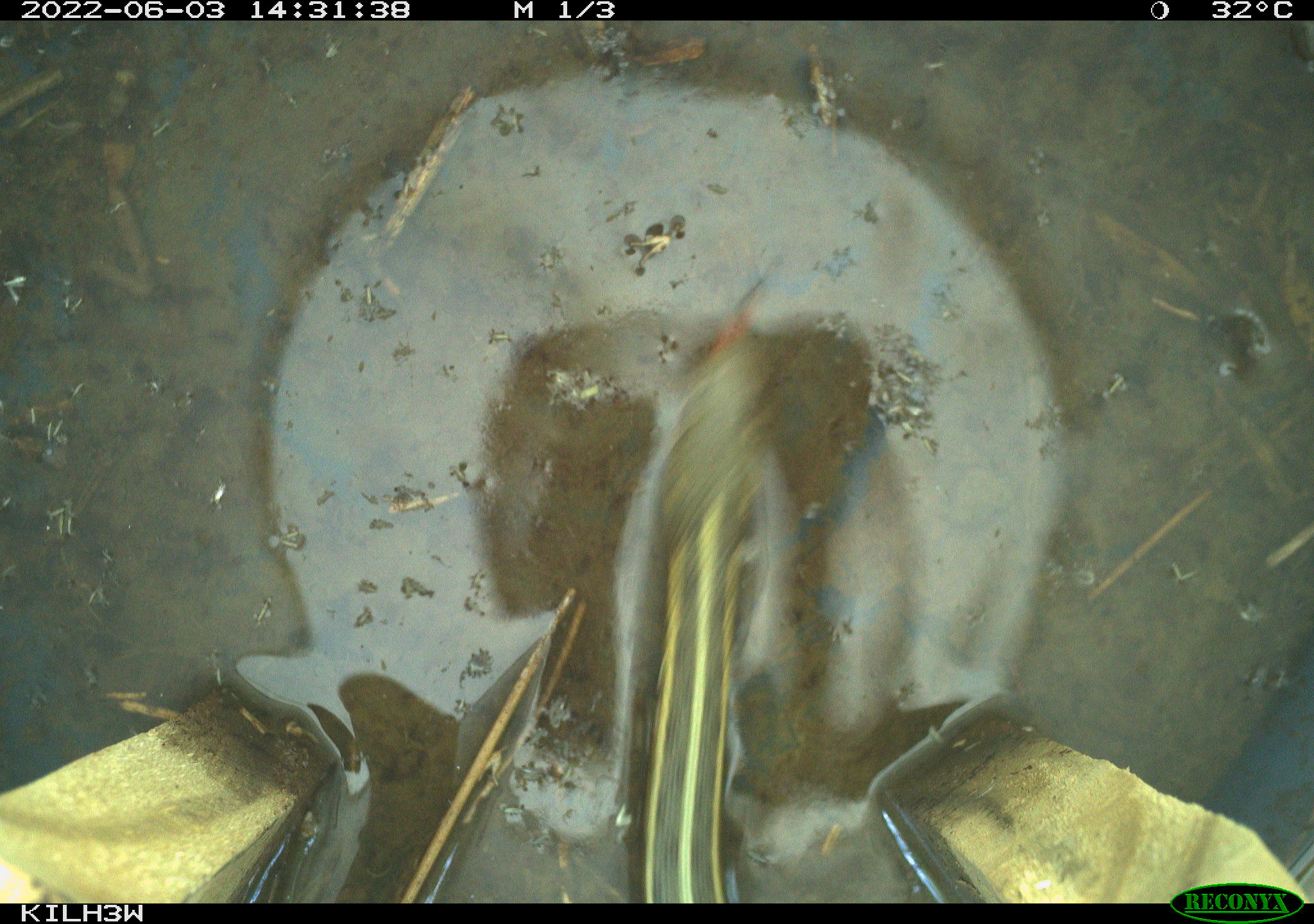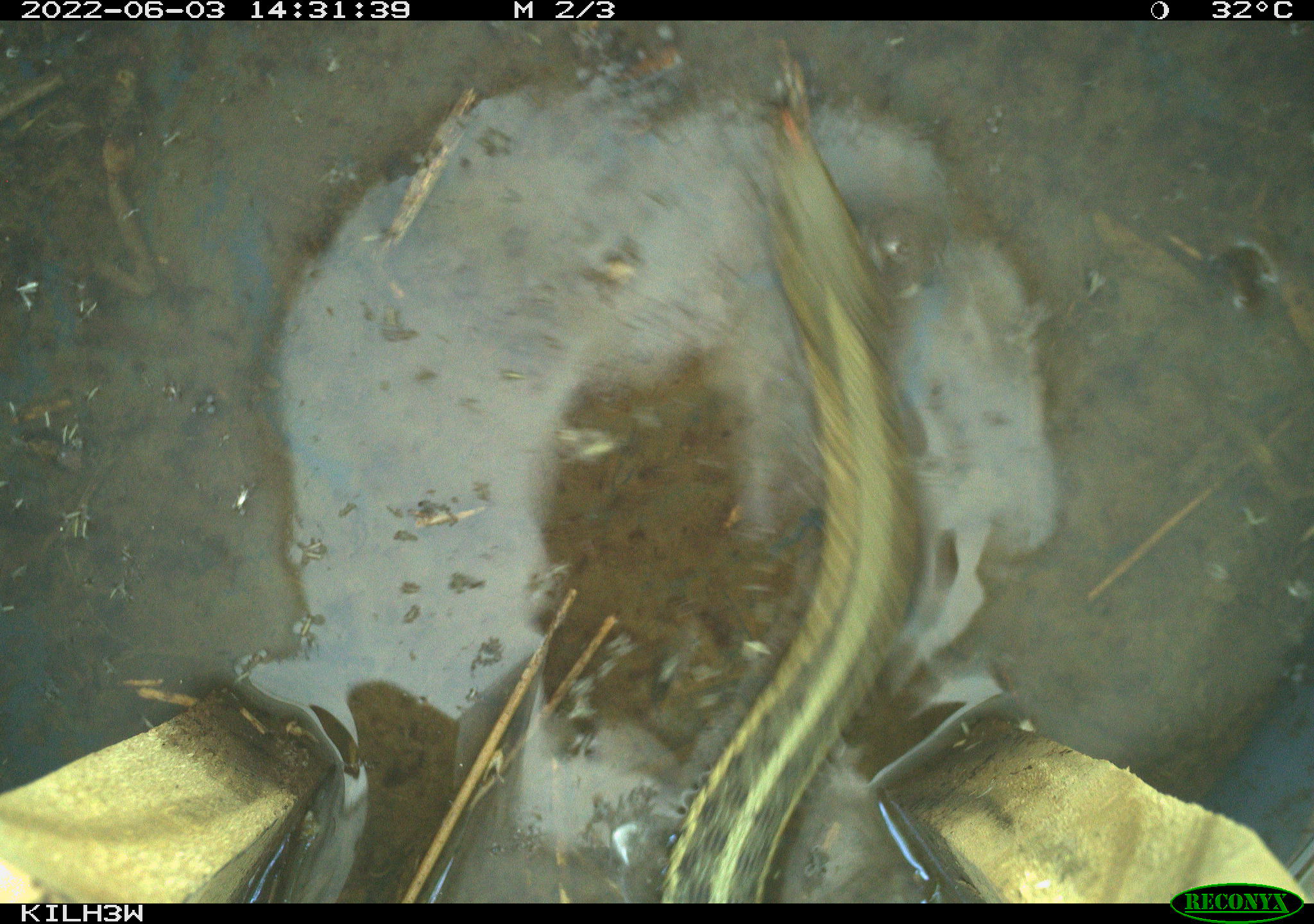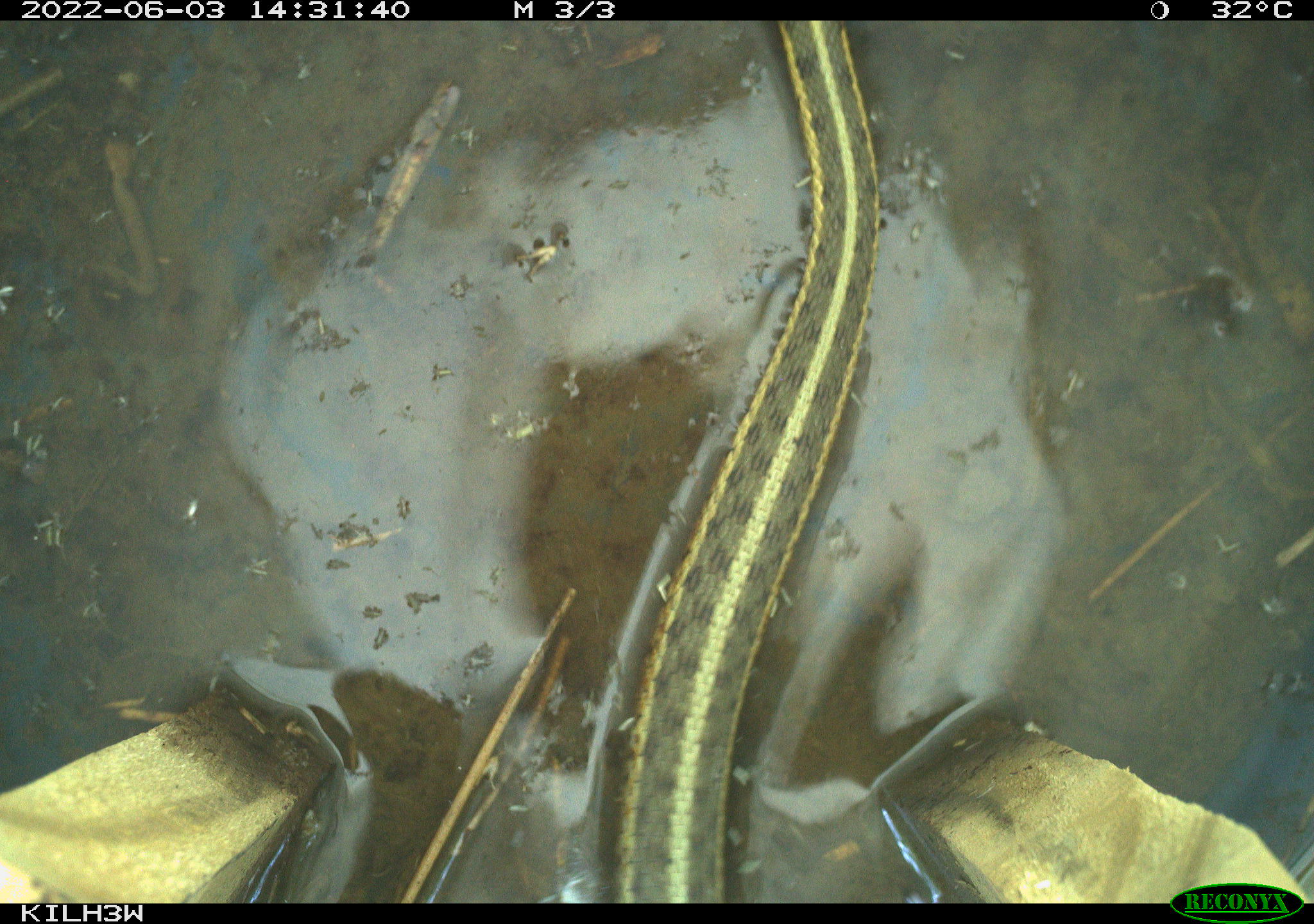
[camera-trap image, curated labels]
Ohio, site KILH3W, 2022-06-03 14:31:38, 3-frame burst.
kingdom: Animalia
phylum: Chordata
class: Reptilia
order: Squamata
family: Colubridae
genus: Thamnophis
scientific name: Thamnophis sirtalis sirtalis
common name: eastern gartersnake